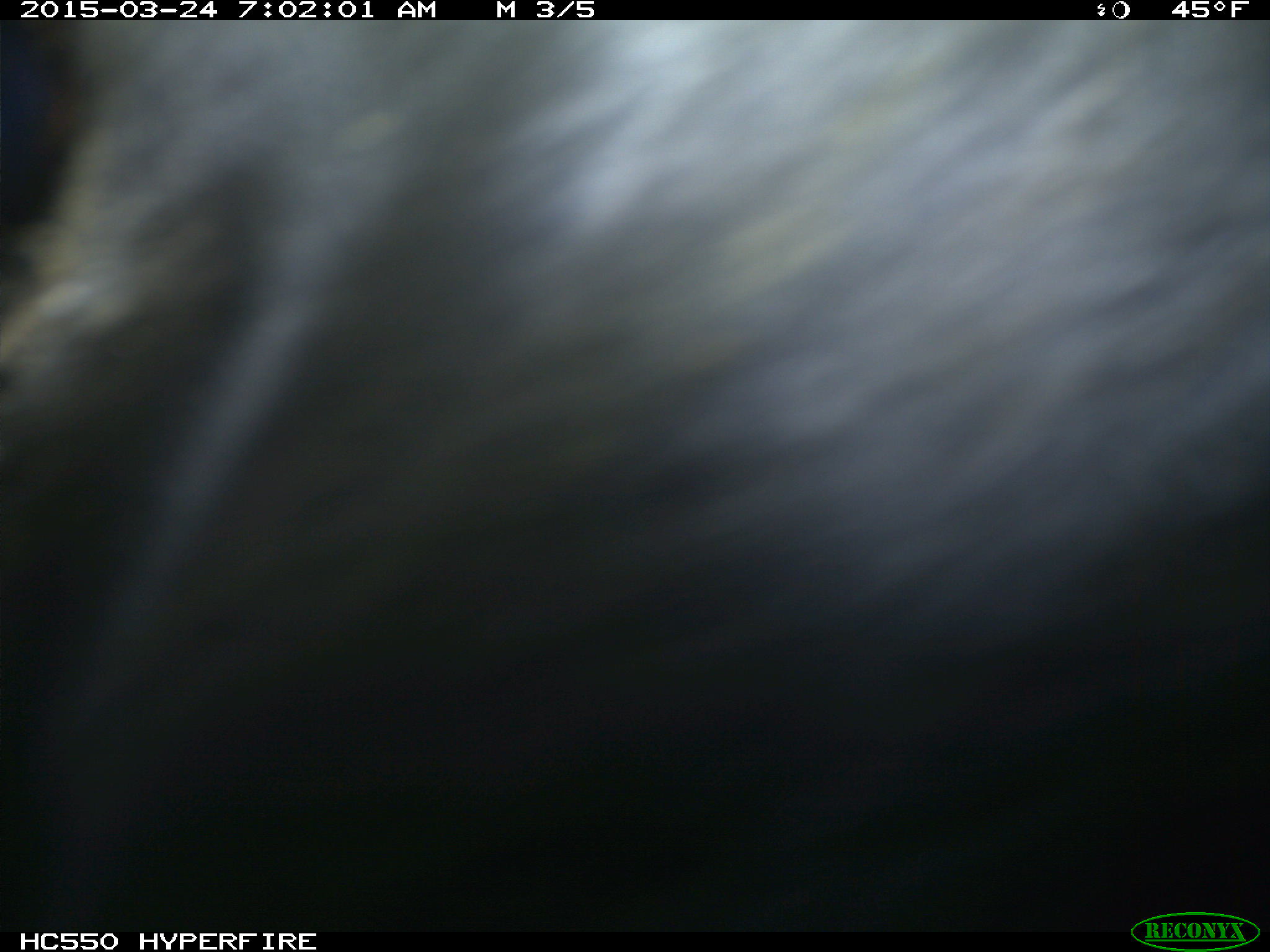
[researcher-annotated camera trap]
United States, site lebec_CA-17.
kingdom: Animalia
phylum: Chordata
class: Mammalia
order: Artiodactyla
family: Bovidae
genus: Bos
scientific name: Bos taurus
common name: domestic cow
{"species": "Bos taurus (domestic cow)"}